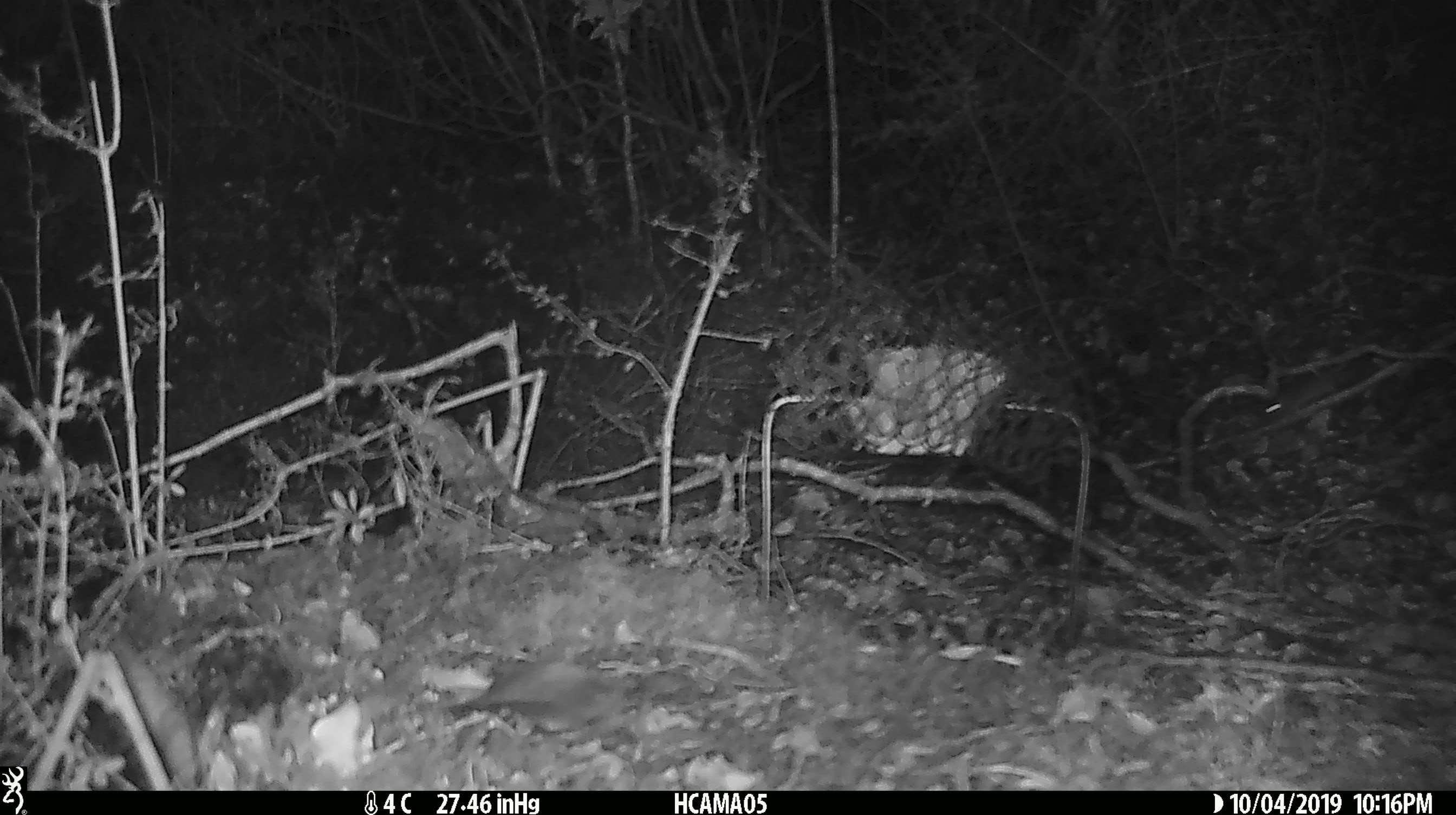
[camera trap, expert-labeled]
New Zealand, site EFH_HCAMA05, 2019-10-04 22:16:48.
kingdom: Animalia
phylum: Chordata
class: Mammalia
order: Rodentia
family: Muridae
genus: Mus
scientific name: Mus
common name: mouse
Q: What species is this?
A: Mouse (Mus).